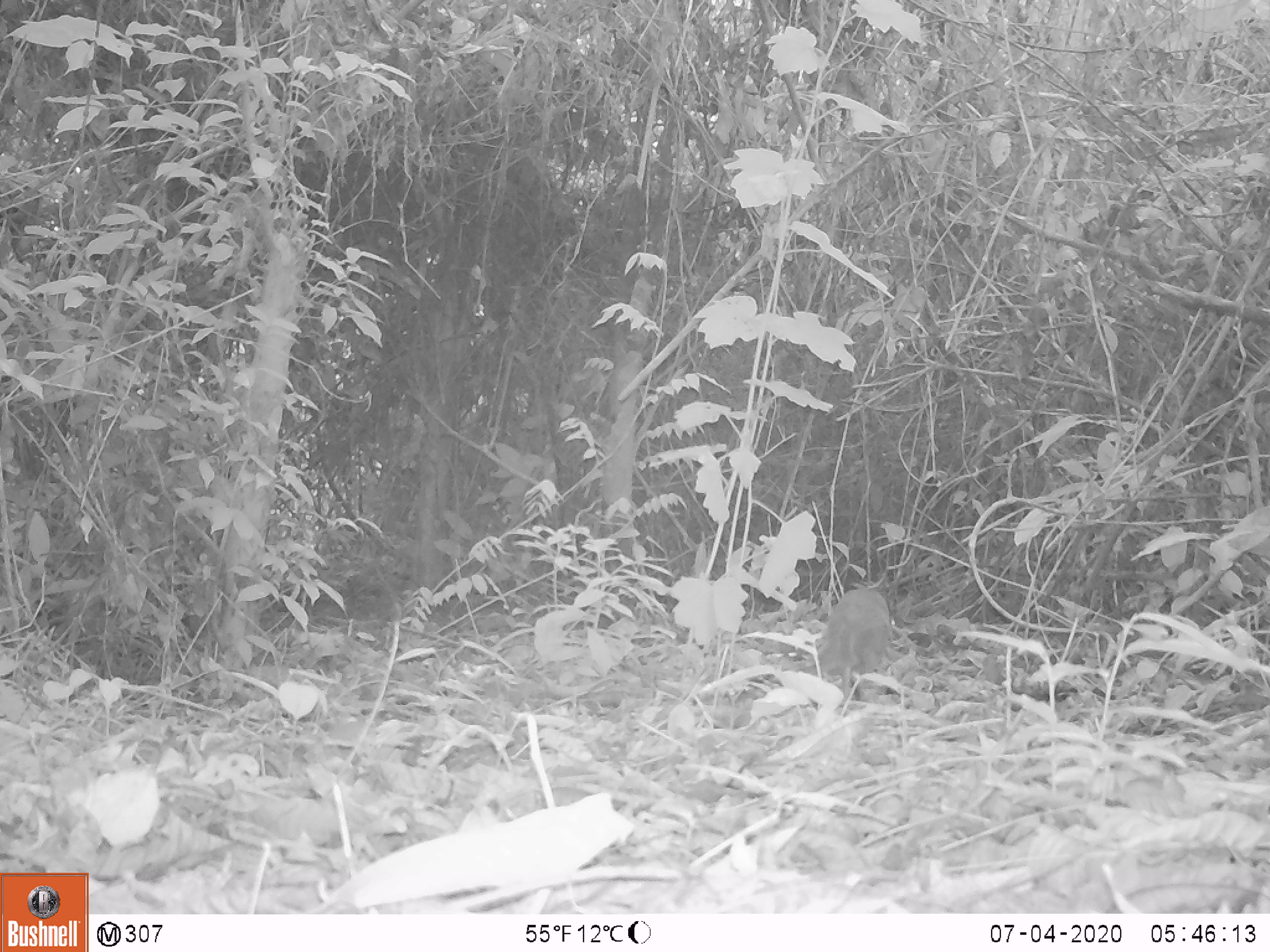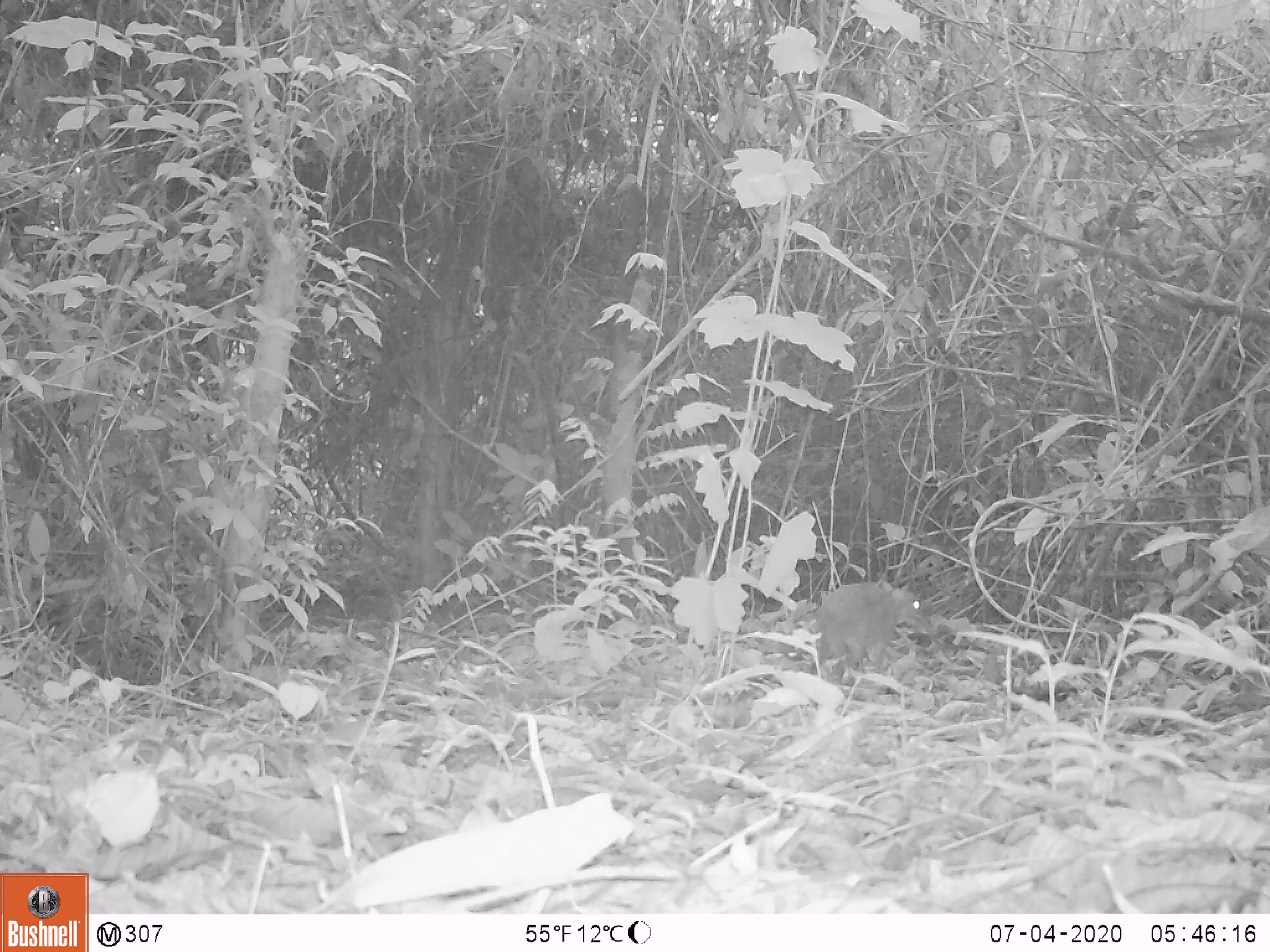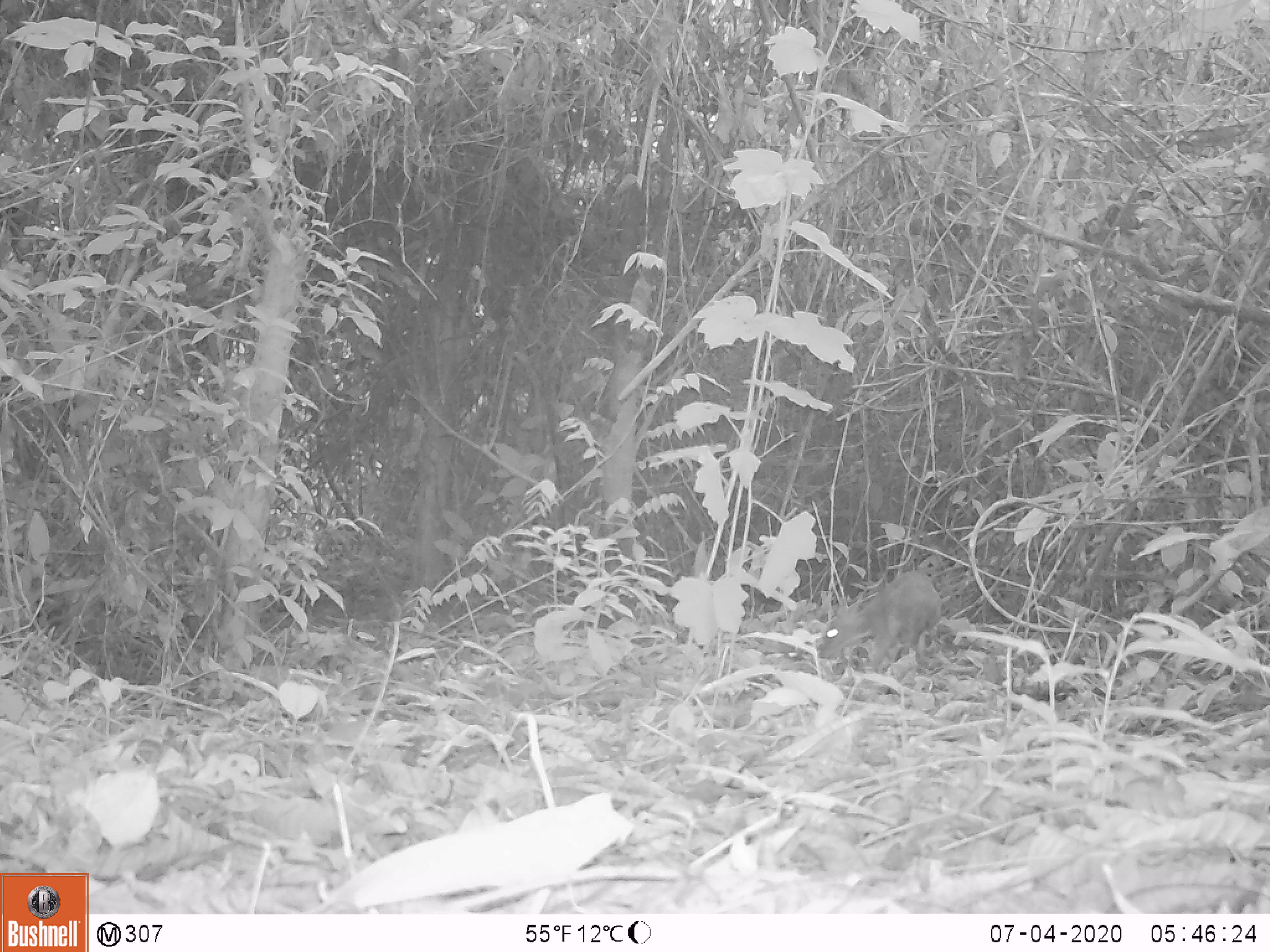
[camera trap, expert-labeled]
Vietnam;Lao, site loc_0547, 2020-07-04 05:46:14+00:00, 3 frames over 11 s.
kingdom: Animalia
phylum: Chordata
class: Mammalia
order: Artiodactyla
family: Tragulidae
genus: Moschiola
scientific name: Moschiola meminna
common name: chevrotain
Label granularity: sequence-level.